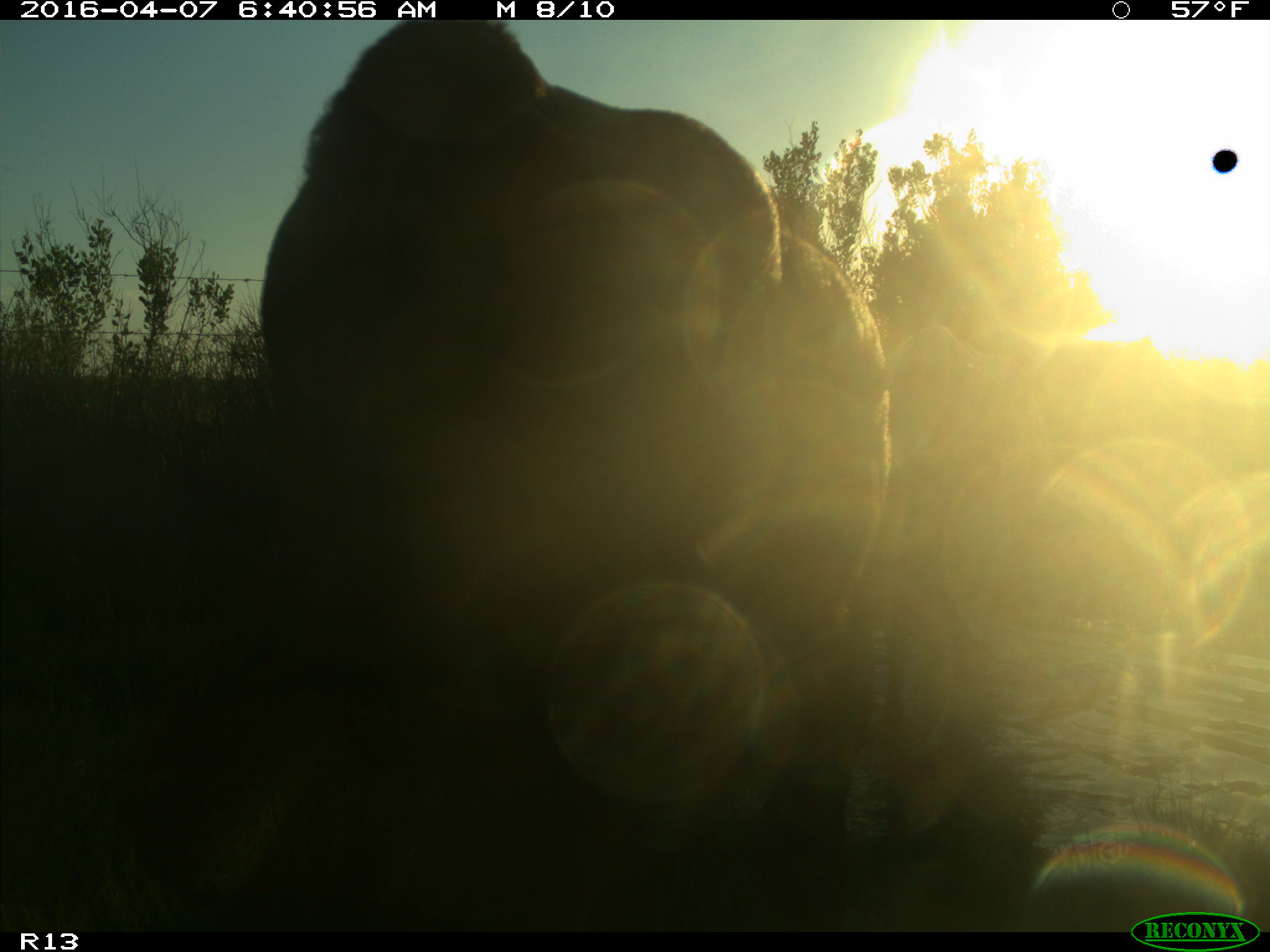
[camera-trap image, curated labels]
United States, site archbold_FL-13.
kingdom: Animalia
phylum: Chordata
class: Mammalia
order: Artiodactyla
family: Bovidae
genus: Bos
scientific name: Bos taurus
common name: domestic cow